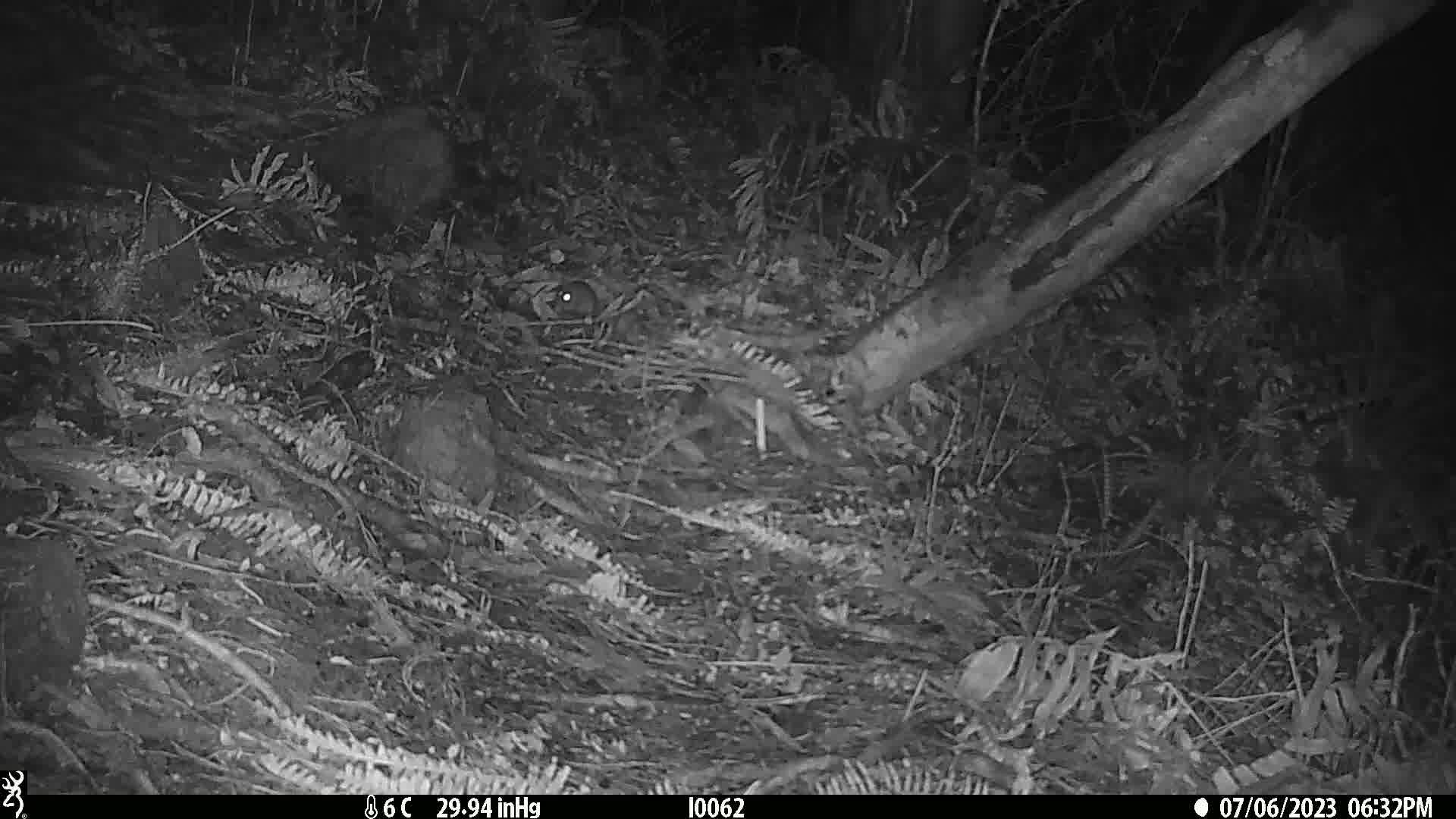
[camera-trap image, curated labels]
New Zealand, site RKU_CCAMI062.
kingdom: Animalia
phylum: Chordata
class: Mammalia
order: Rodentia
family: Muridae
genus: Rattus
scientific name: Rattus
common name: rat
Rat (Rattus).